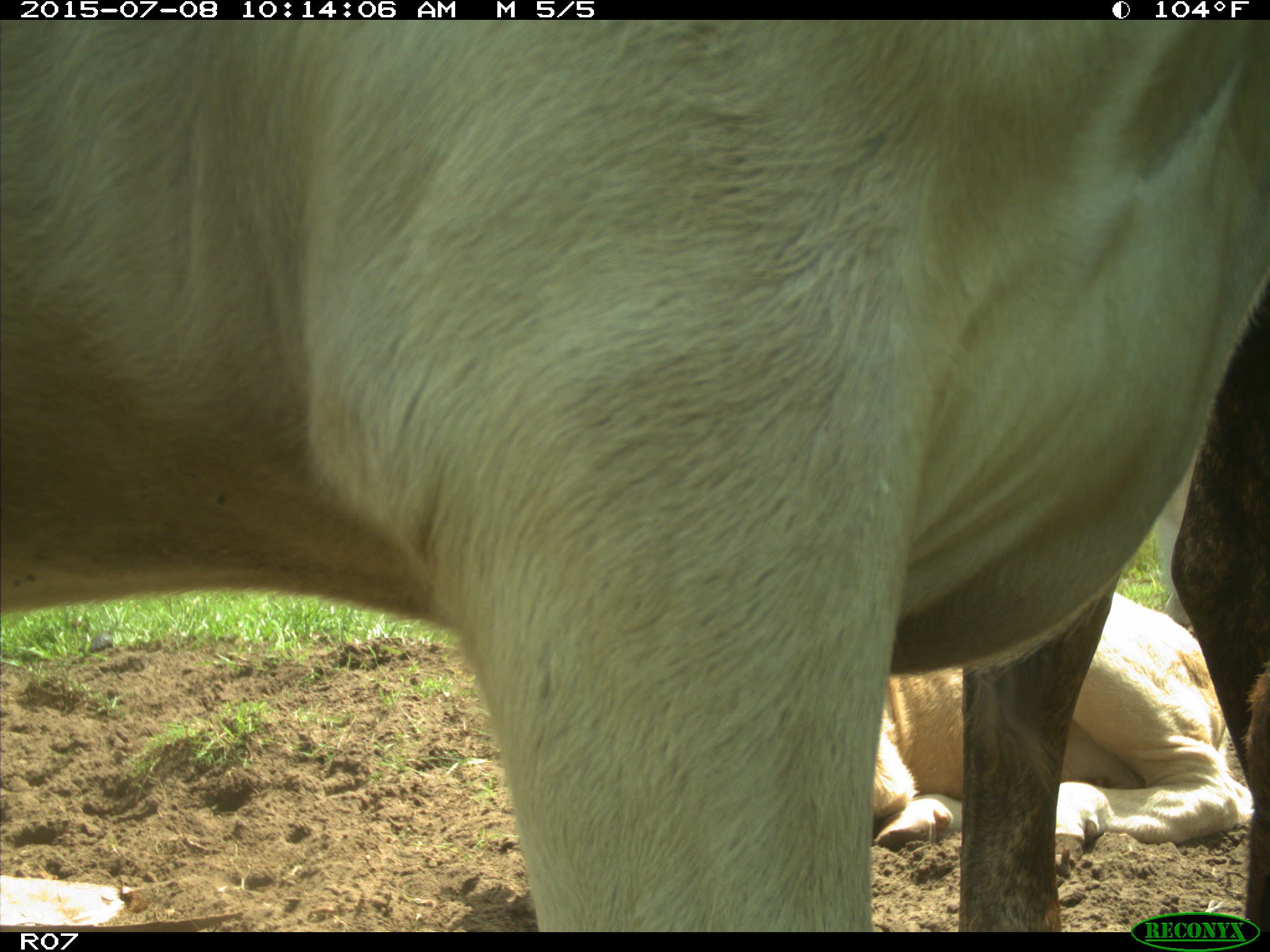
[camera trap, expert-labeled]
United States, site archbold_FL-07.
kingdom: Animalia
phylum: Chordata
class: Mammalia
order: Artiodactyla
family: Bovidae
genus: Bos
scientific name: Bos taurus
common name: domestic cow